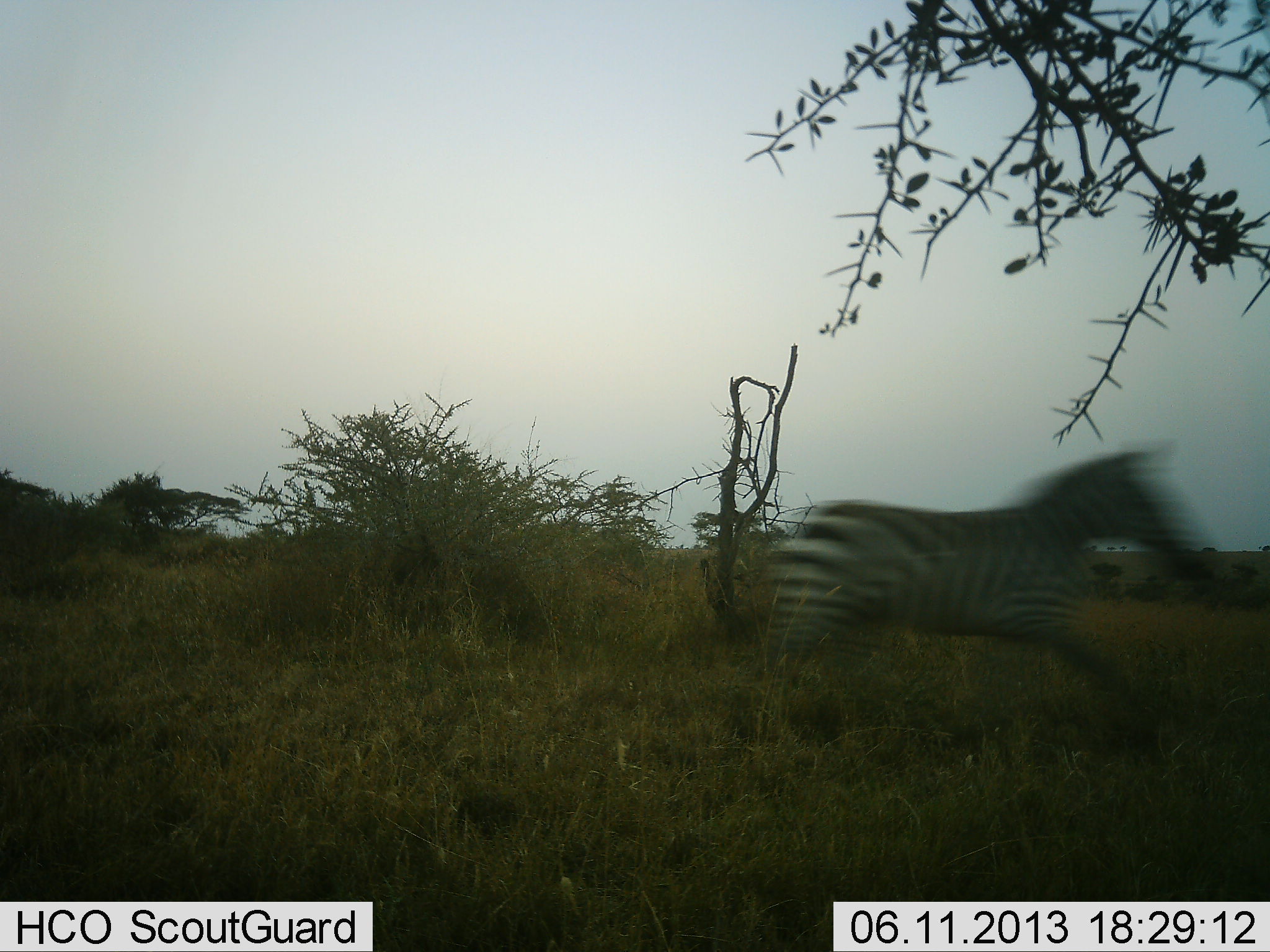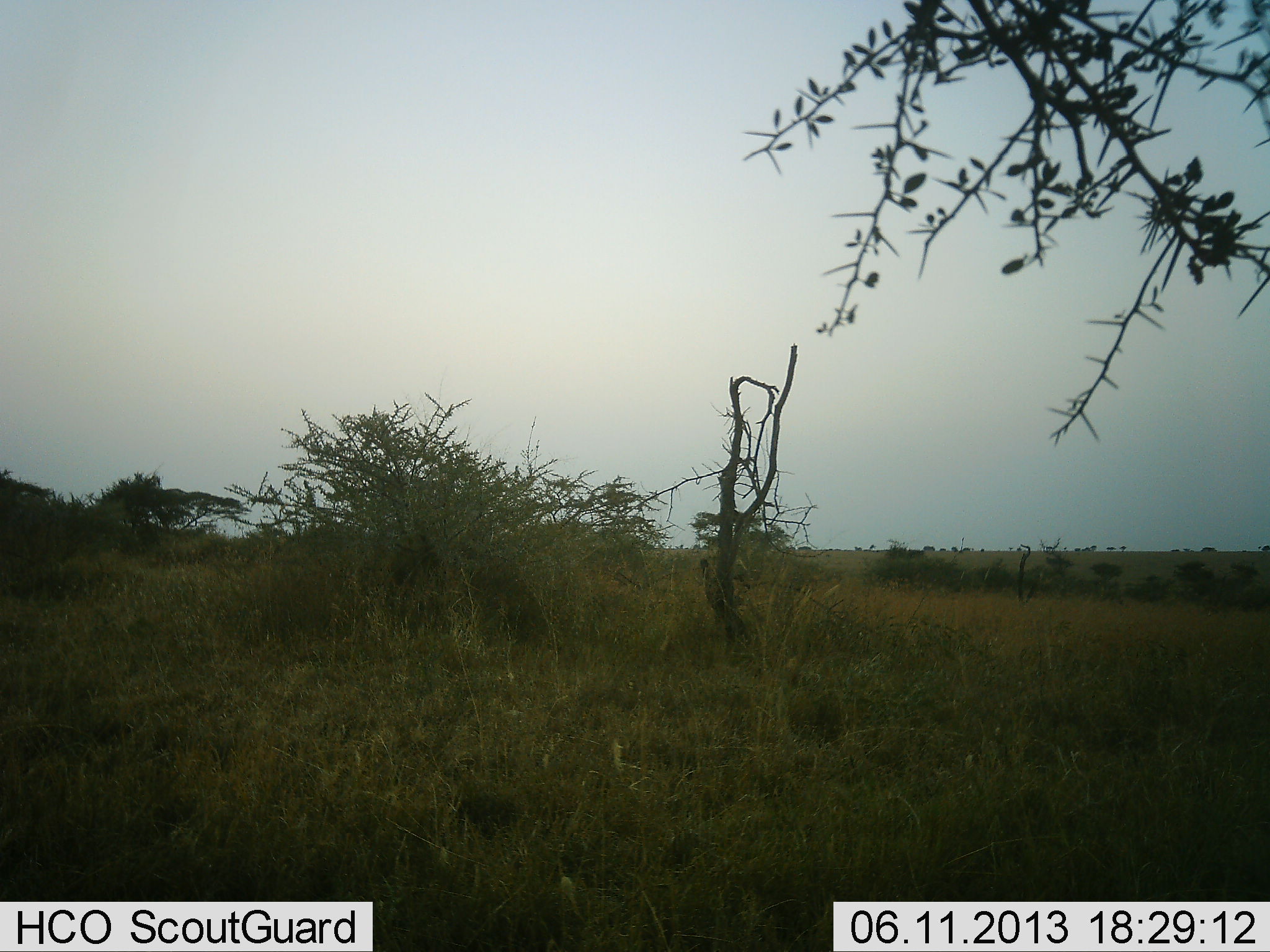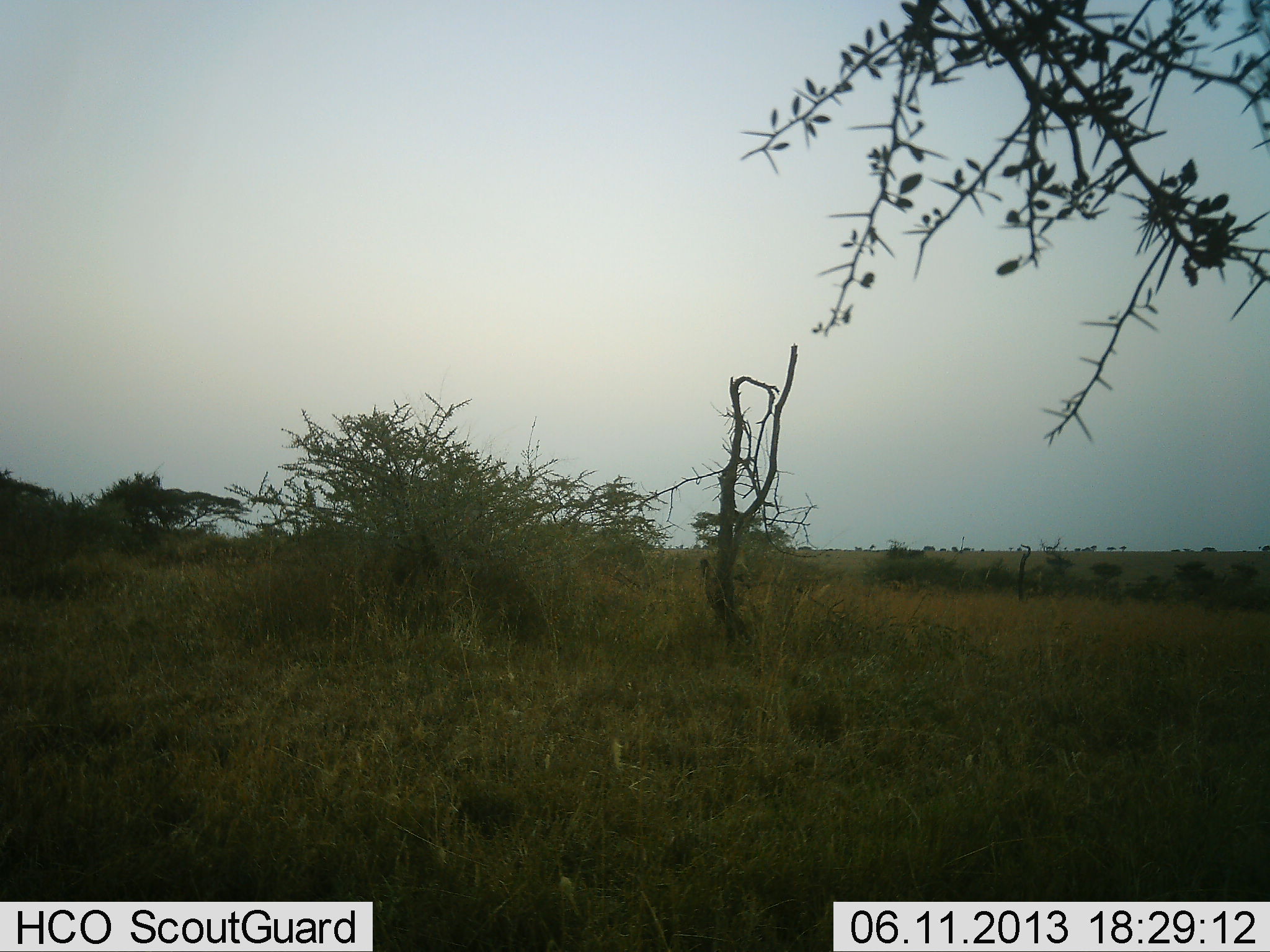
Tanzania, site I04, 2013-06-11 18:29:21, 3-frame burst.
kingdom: Animalia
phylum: Chordata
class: Mammalia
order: Perissodactyla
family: Equidae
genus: Equus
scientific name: Equus quagga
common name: plains zebra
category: zebra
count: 1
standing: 0%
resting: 0%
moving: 100%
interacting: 0%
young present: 0%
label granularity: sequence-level